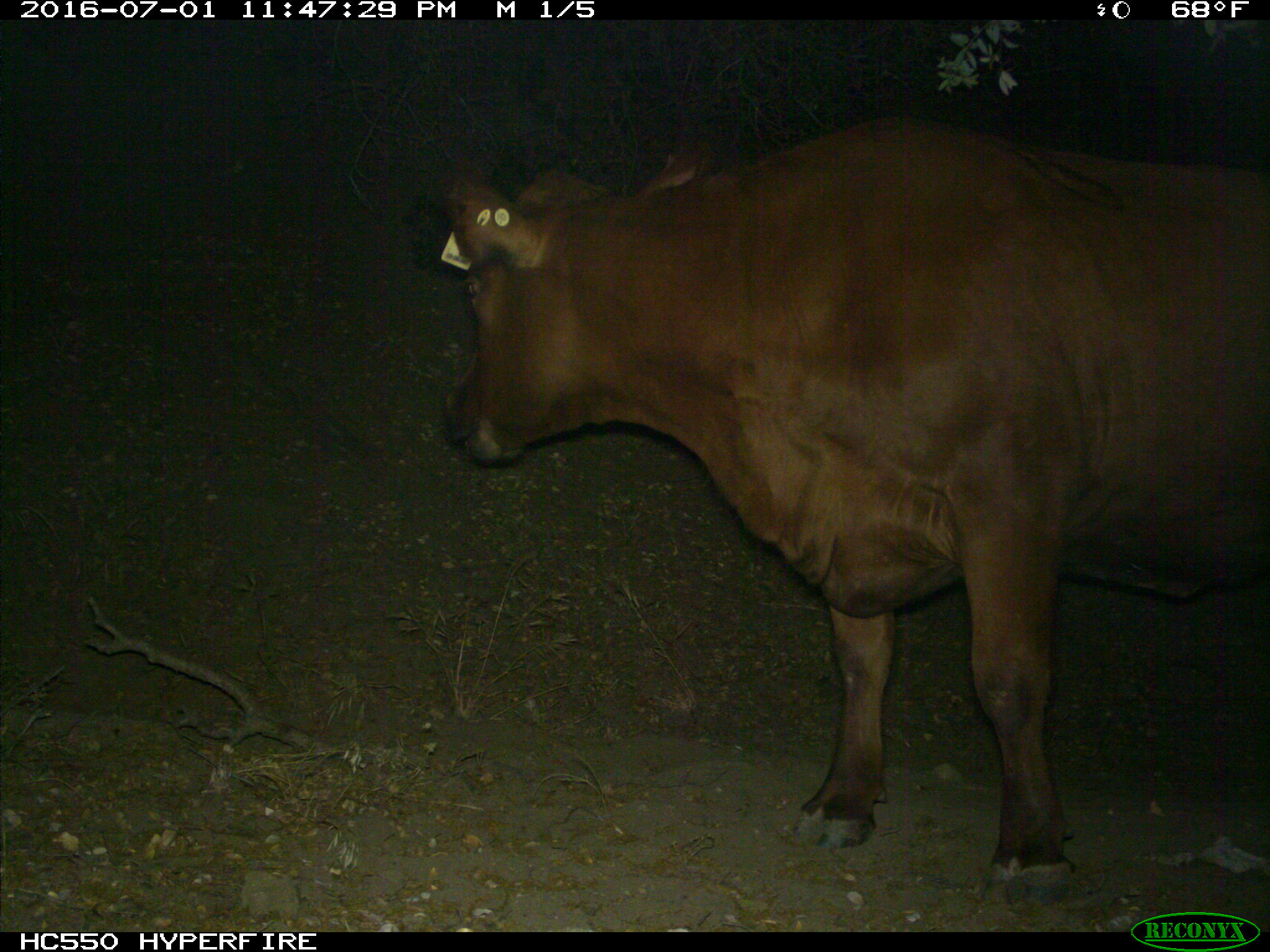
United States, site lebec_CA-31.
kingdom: Animalia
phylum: Chordata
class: Mammalia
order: Artiodactyla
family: Bovidae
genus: Bos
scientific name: Bos taurus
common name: domestic cow